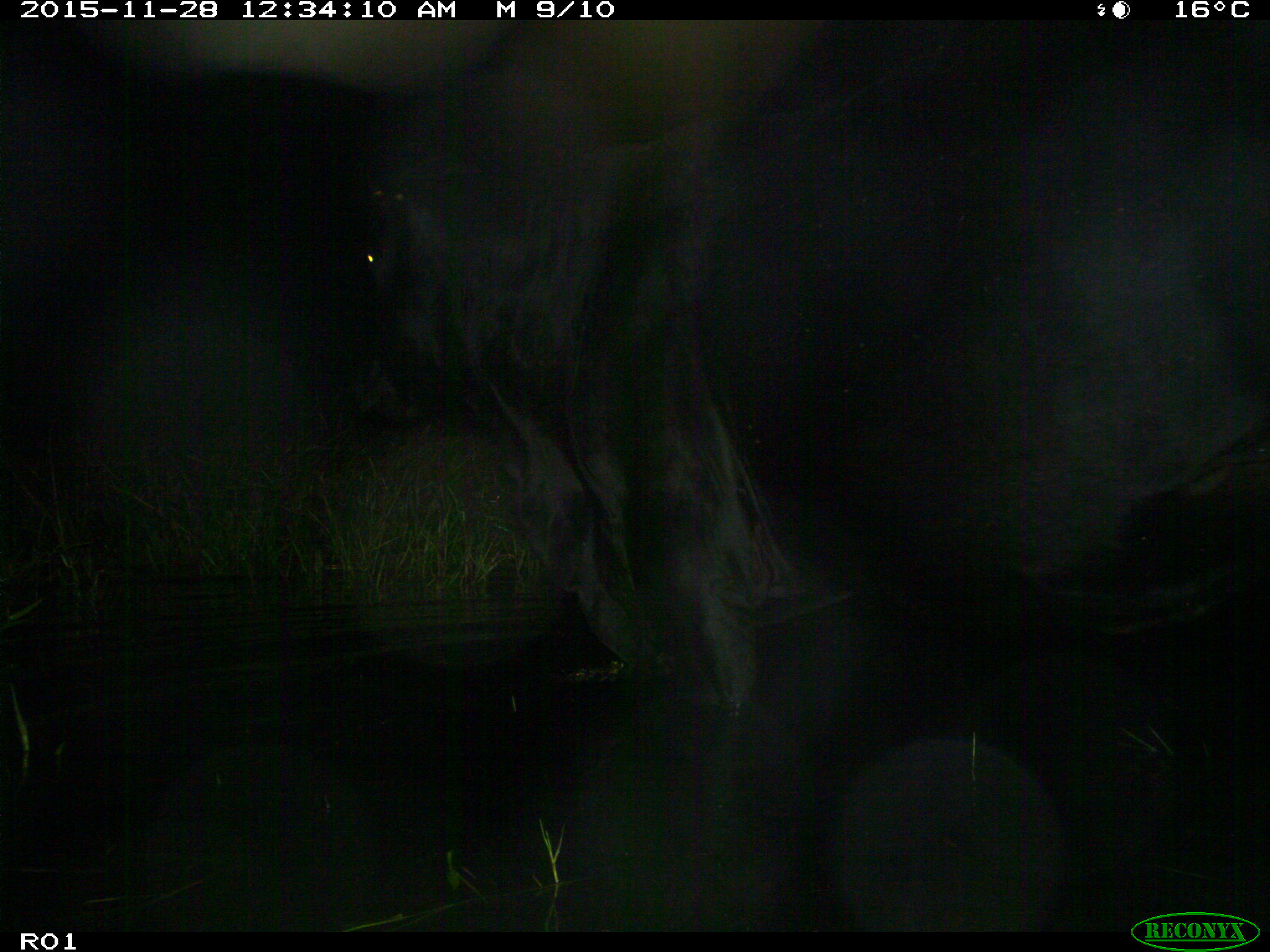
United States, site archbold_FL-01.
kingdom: Animalia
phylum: Chordata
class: Mammalia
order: Artiodactyla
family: Bovidae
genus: Bos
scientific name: Bos taurus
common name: domestic cow